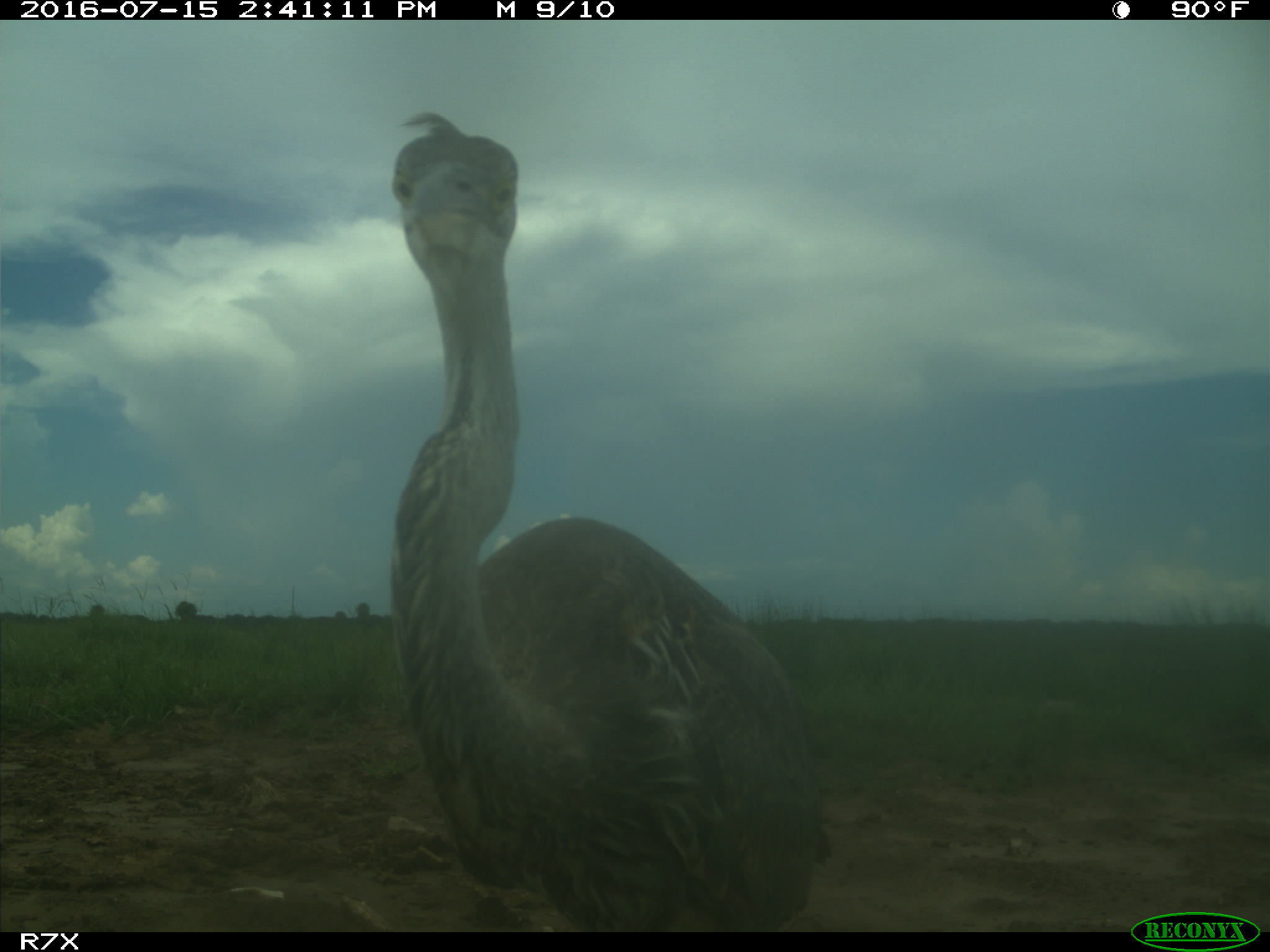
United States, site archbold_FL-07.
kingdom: Animalia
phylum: Chordata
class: Aves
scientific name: Aves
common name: birds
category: unidentified bird